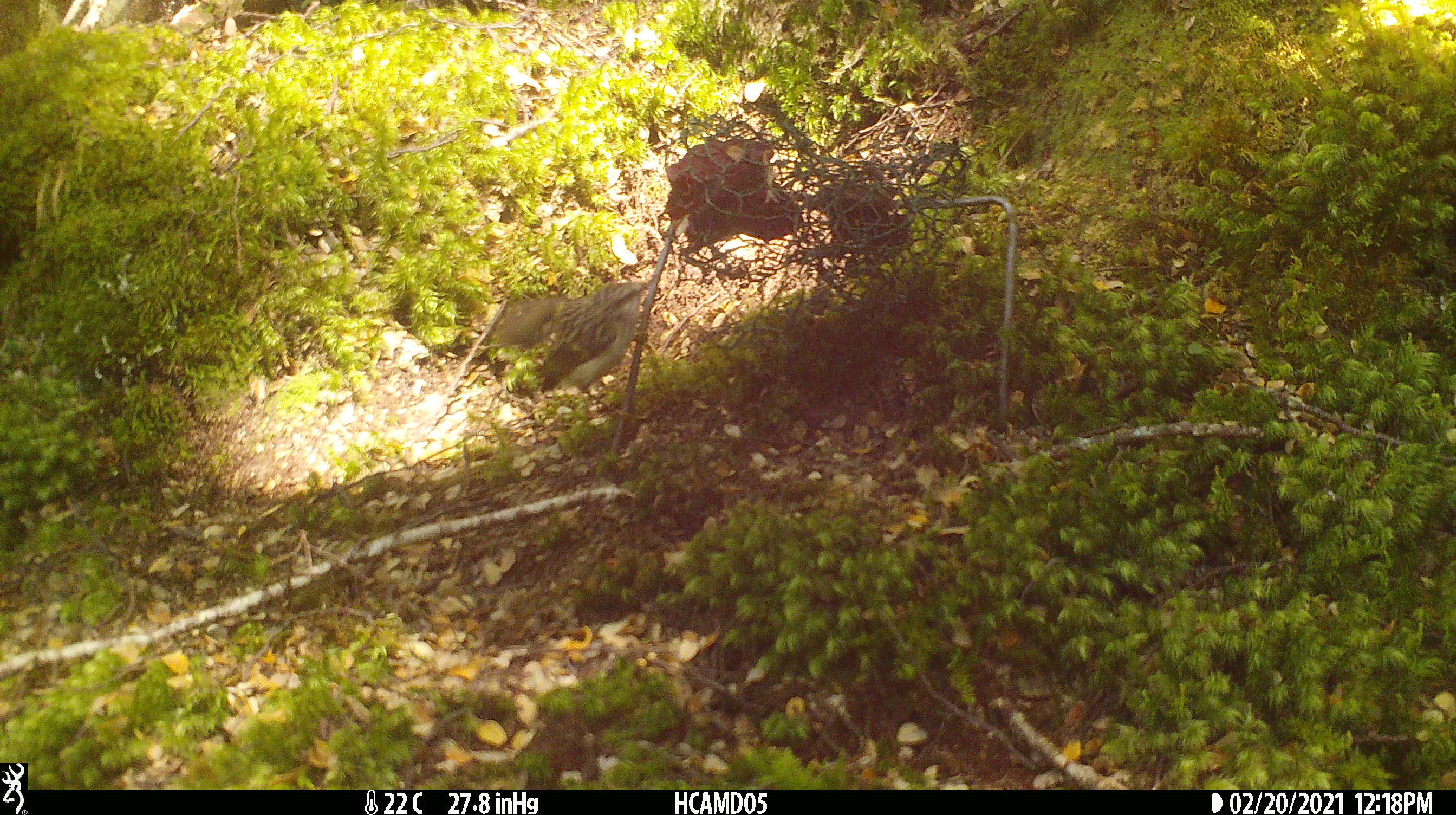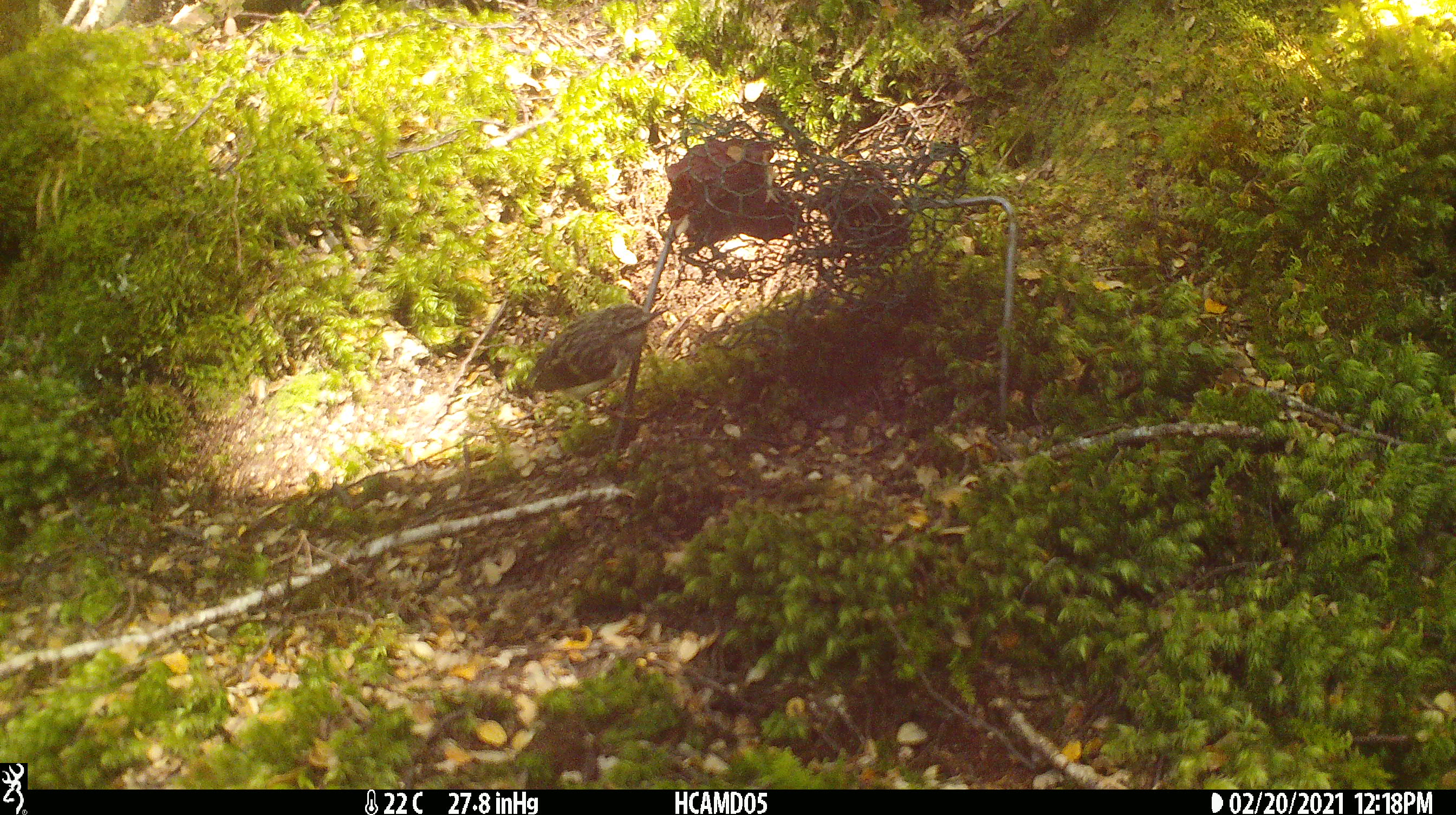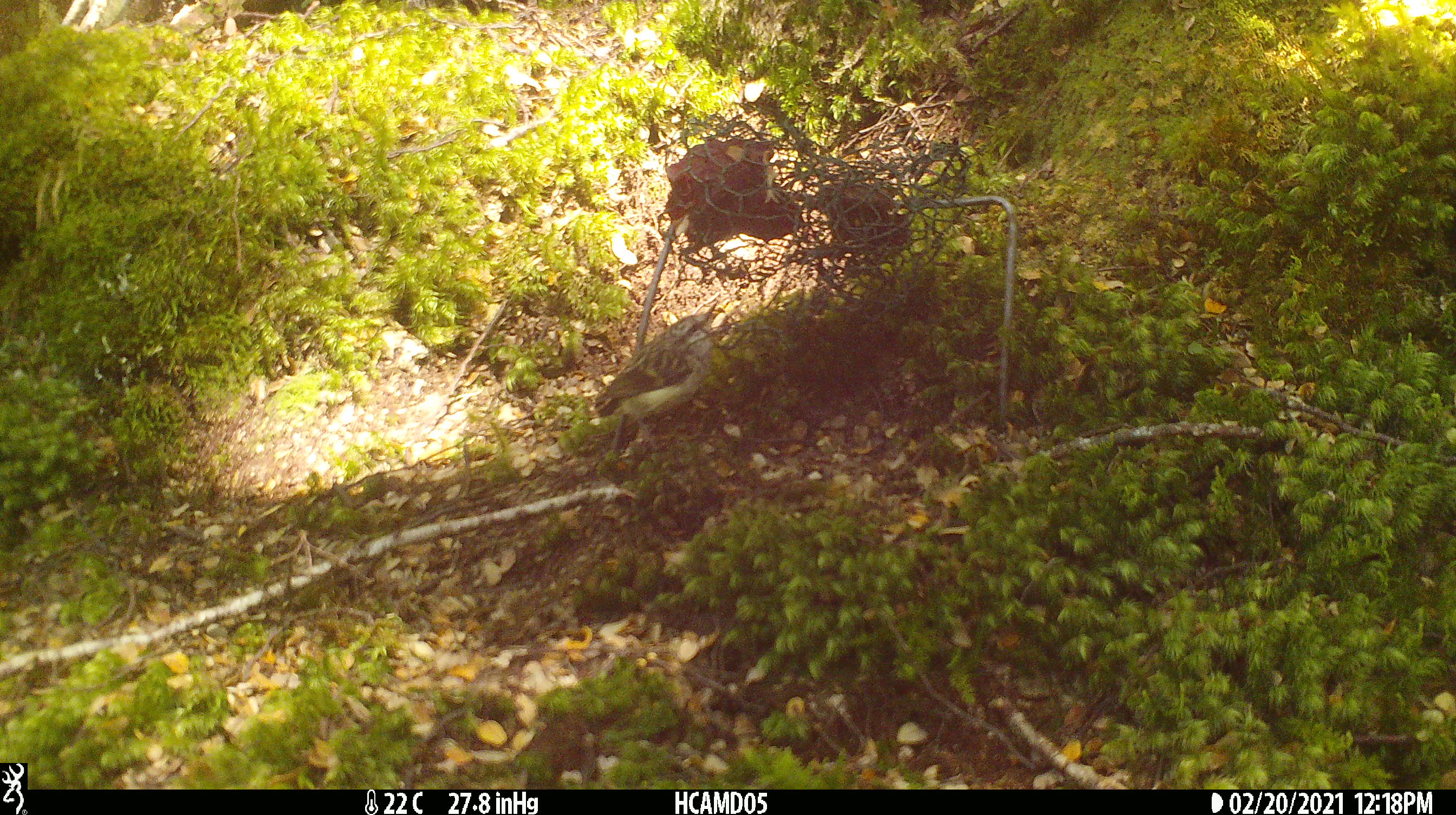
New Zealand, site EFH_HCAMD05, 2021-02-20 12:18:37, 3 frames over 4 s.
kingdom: Animalia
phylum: Chordata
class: Aves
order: Passeriformes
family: Acanthisittidae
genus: Acanthisitta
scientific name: Acanthisitta chloris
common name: rifleman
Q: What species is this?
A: Rifleman (Acanthisitta chloris).